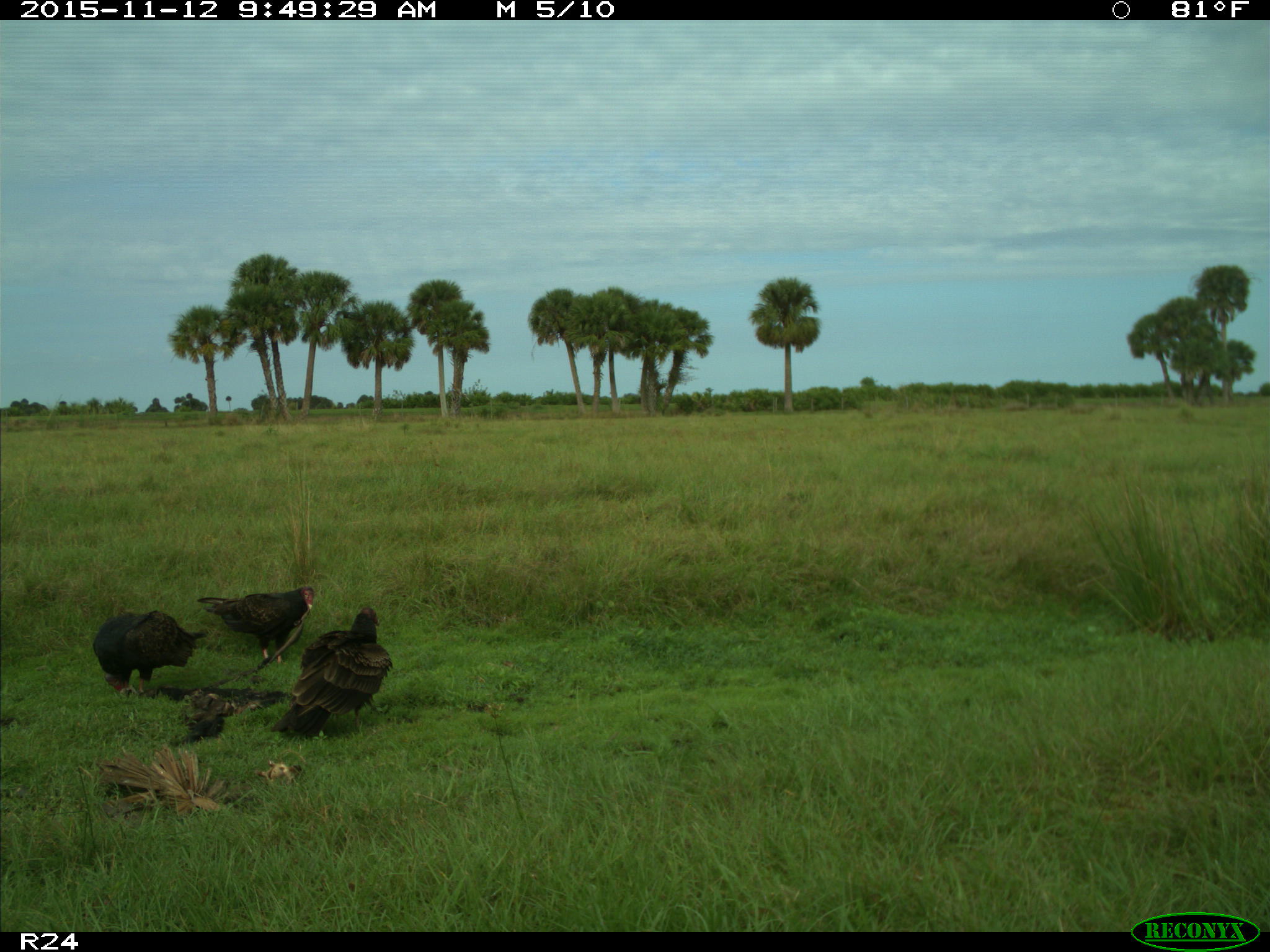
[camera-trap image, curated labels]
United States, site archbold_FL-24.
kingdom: Animalia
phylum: Chordata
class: Aves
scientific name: Aves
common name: birds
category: unidentified bird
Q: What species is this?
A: Unidentified bird (birds) (Aves).